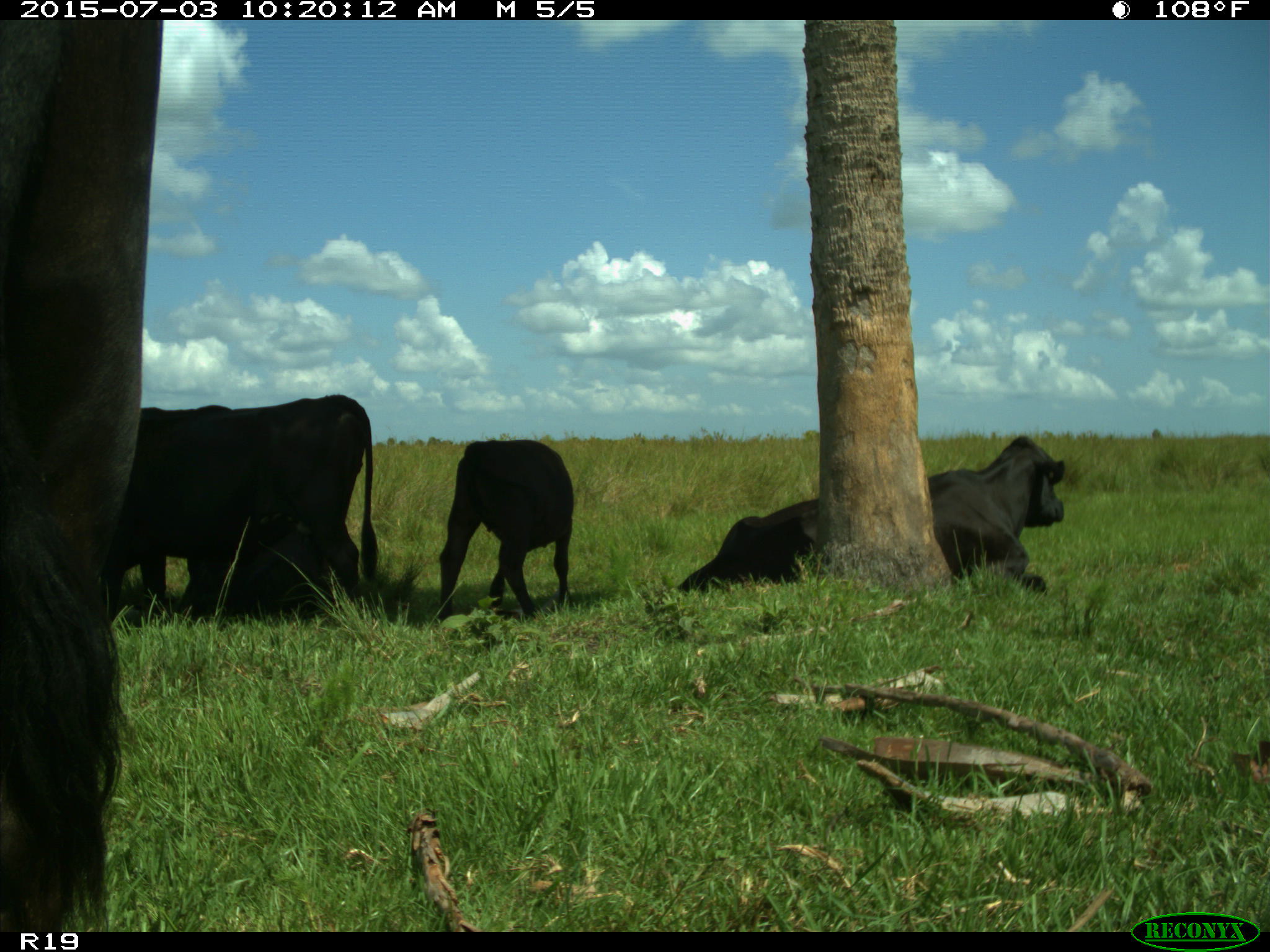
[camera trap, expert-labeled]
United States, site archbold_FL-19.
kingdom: Animalia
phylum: Chordata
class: Mammalia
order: Artiodactyla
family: Bovidae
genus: Bos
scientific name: Bos taurus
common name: domestic cow